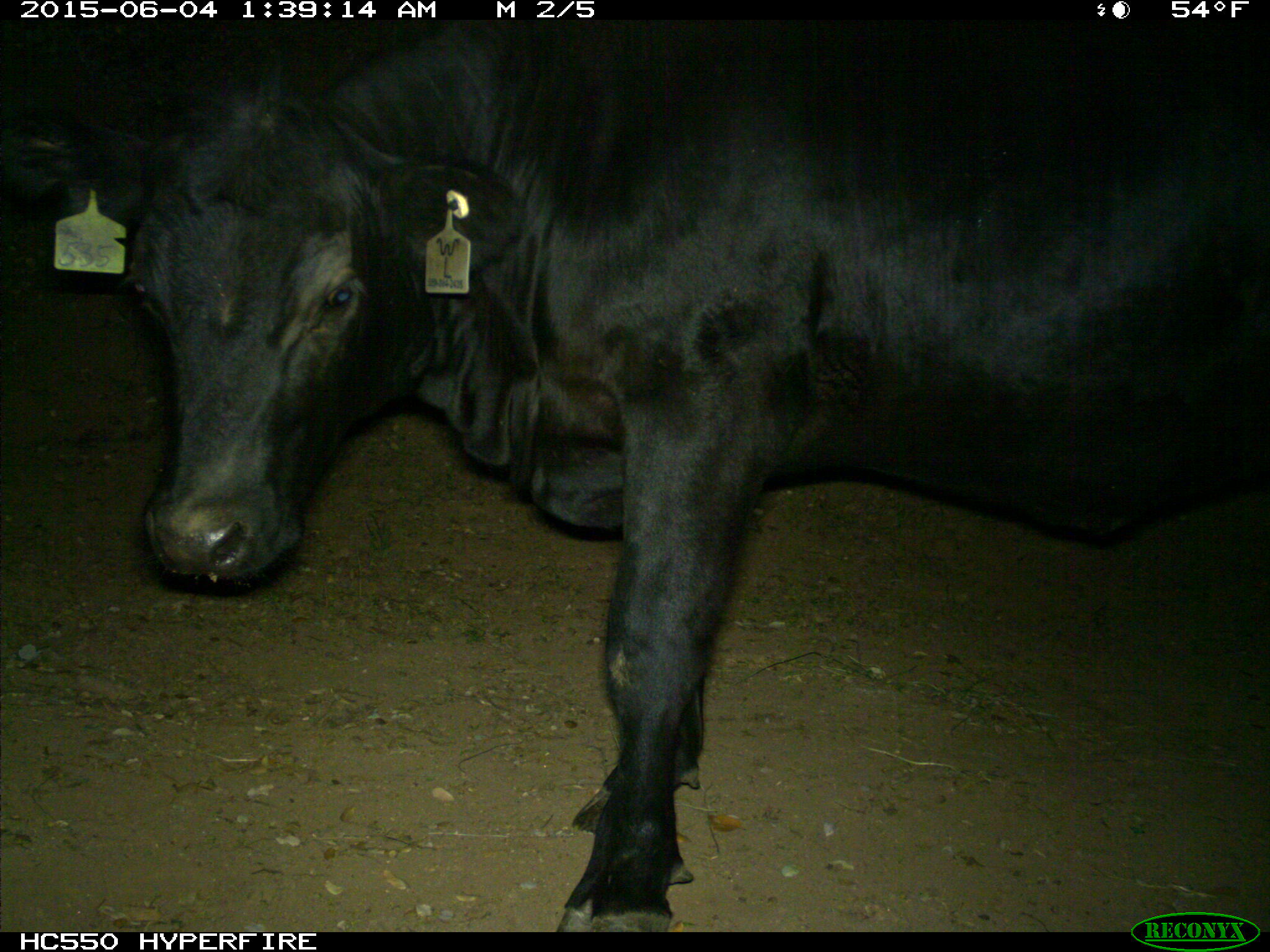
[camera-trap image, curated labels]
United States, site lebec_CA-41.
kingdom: Animalia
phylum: Chordata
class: Mammalia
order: Artiodactyla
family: Bovidae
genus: Bos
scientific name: Bos taurus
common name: domestic cow